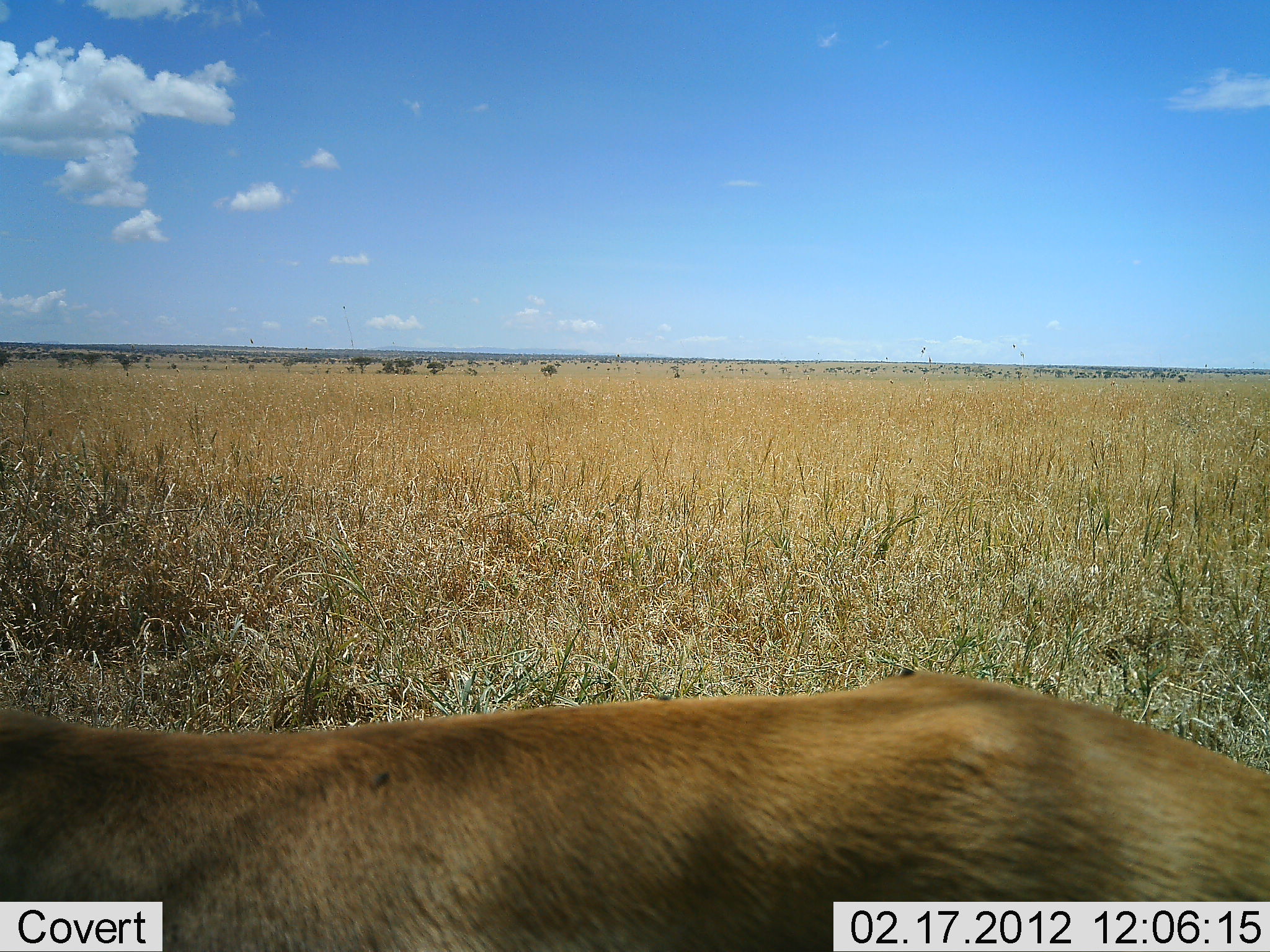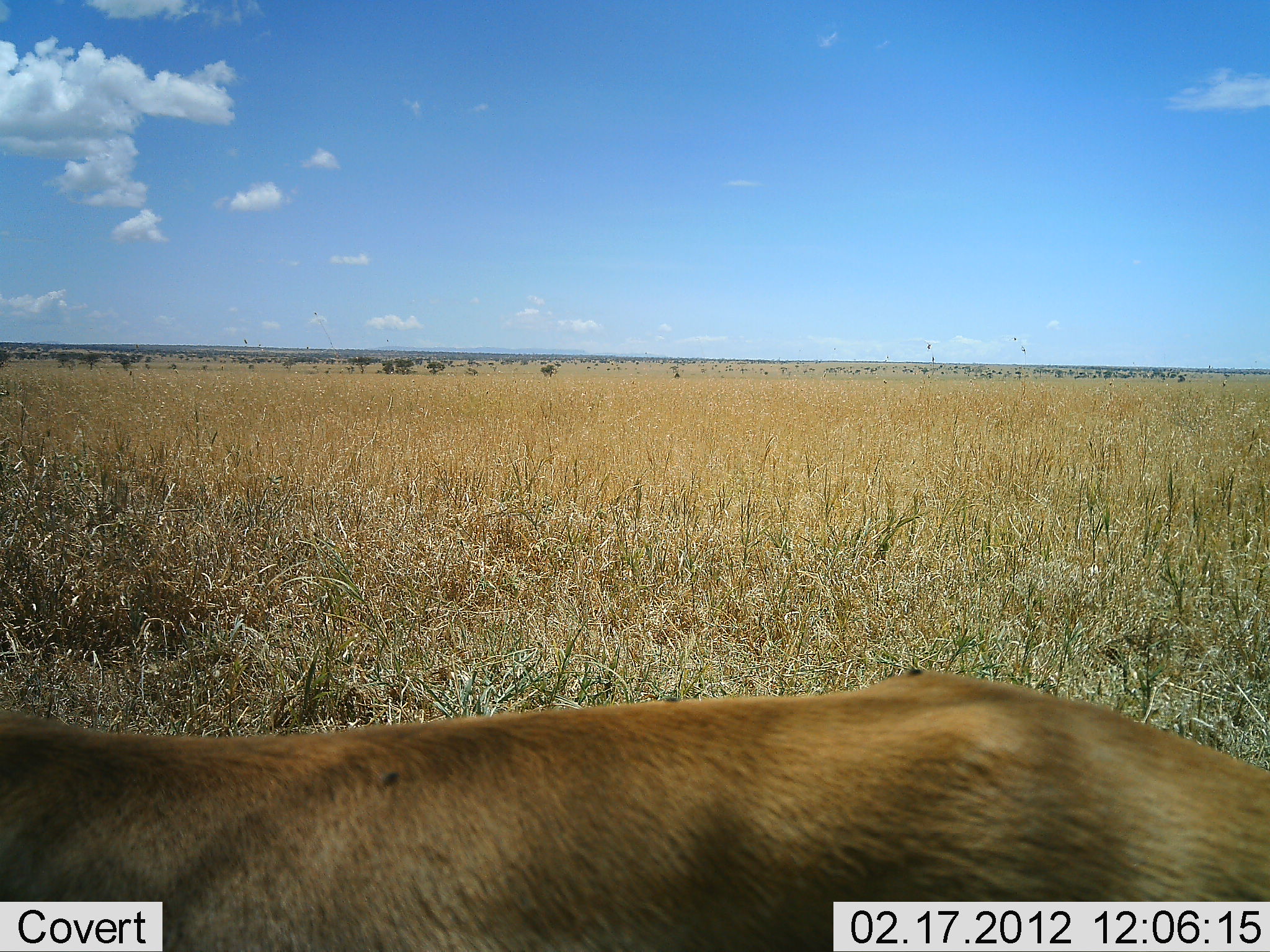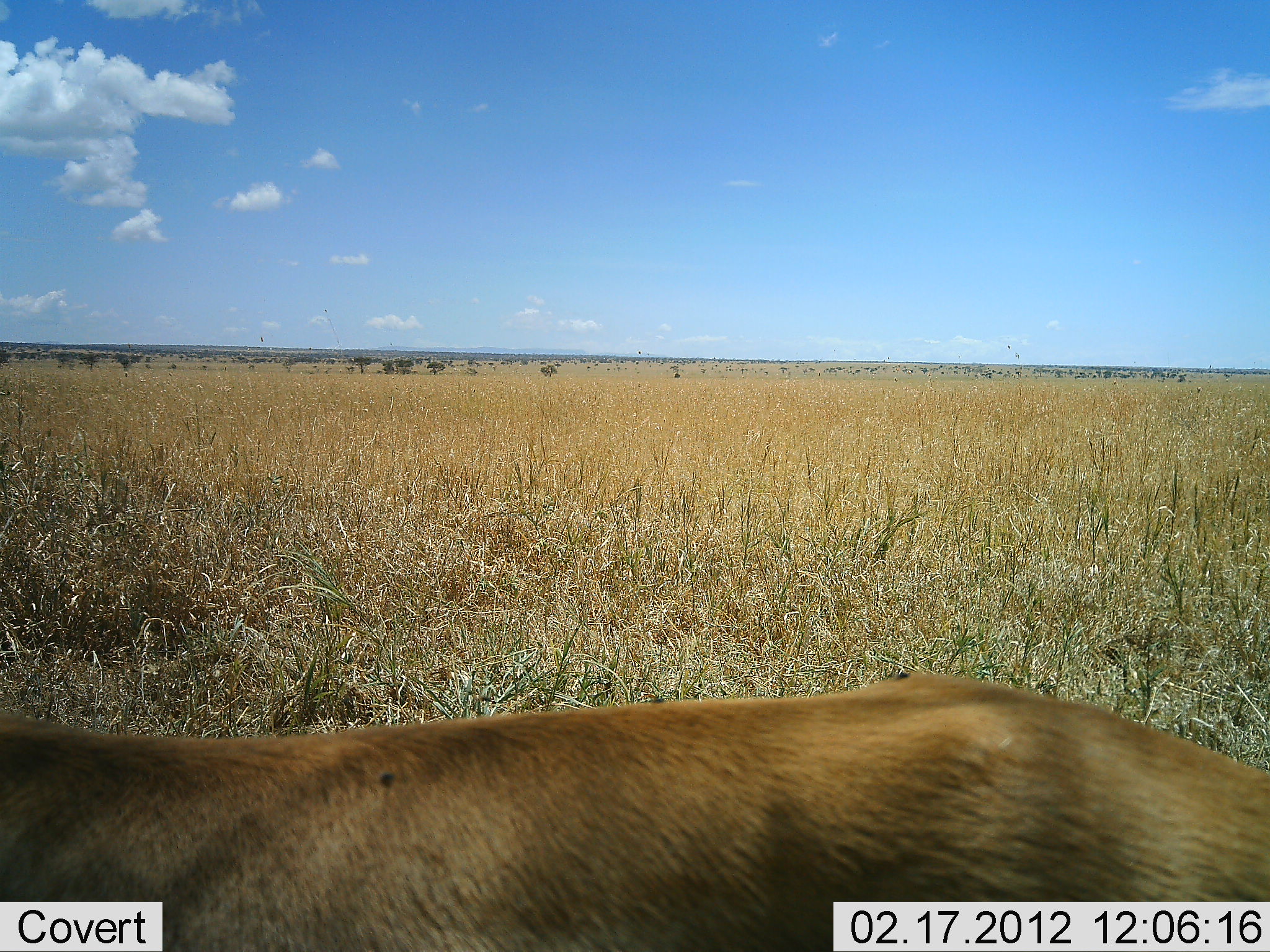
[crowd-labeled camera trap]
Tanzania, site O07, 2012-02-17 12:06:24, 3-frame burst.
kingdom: Animalia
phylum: Chordata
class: Mammalia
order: Artiodactyla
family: Bovidae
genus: Nanger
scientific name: Nanger granti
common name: grant's gazelle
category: gazellegrants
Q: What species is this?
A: Gazellegrants (grant's gazelle) (Nanger granti).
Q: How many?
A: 1.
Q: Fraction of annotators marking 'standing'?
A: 86%.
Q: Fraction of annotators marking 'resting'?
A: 14%.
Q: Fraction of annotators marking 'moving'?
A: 0%.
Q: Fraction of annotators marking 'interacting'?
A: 0%.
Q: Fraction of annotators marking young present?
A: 0%.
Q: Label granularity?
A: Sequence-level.